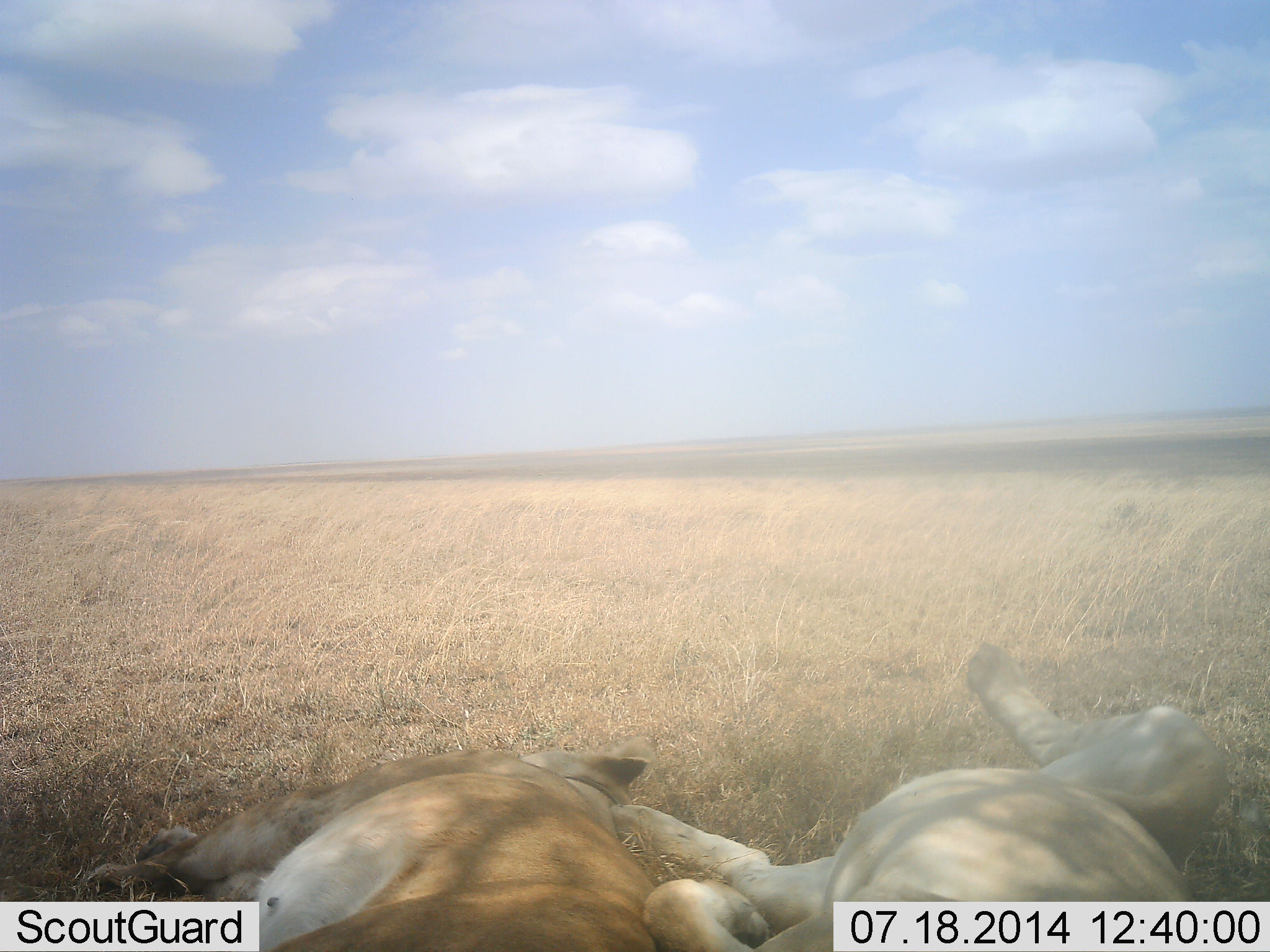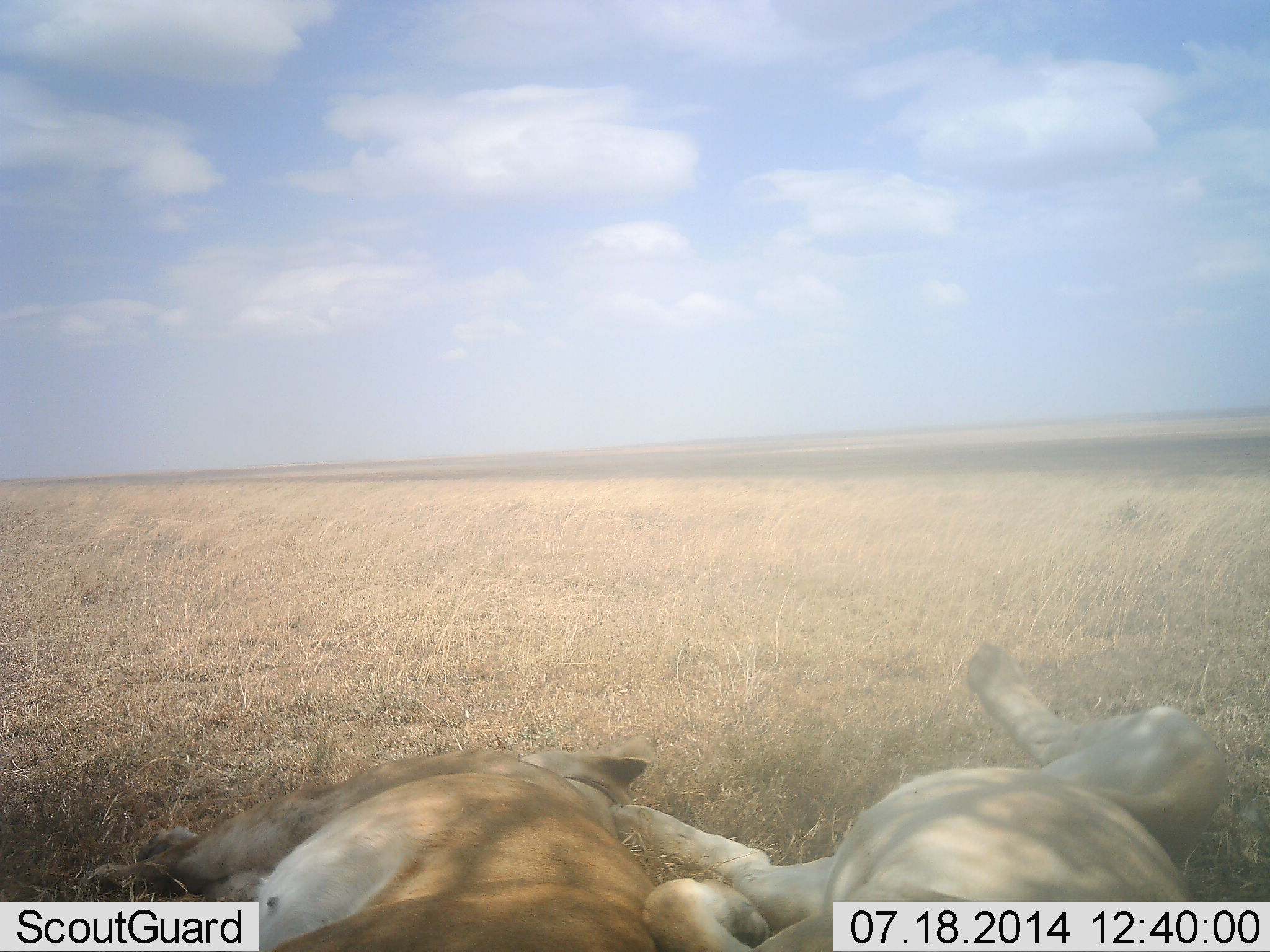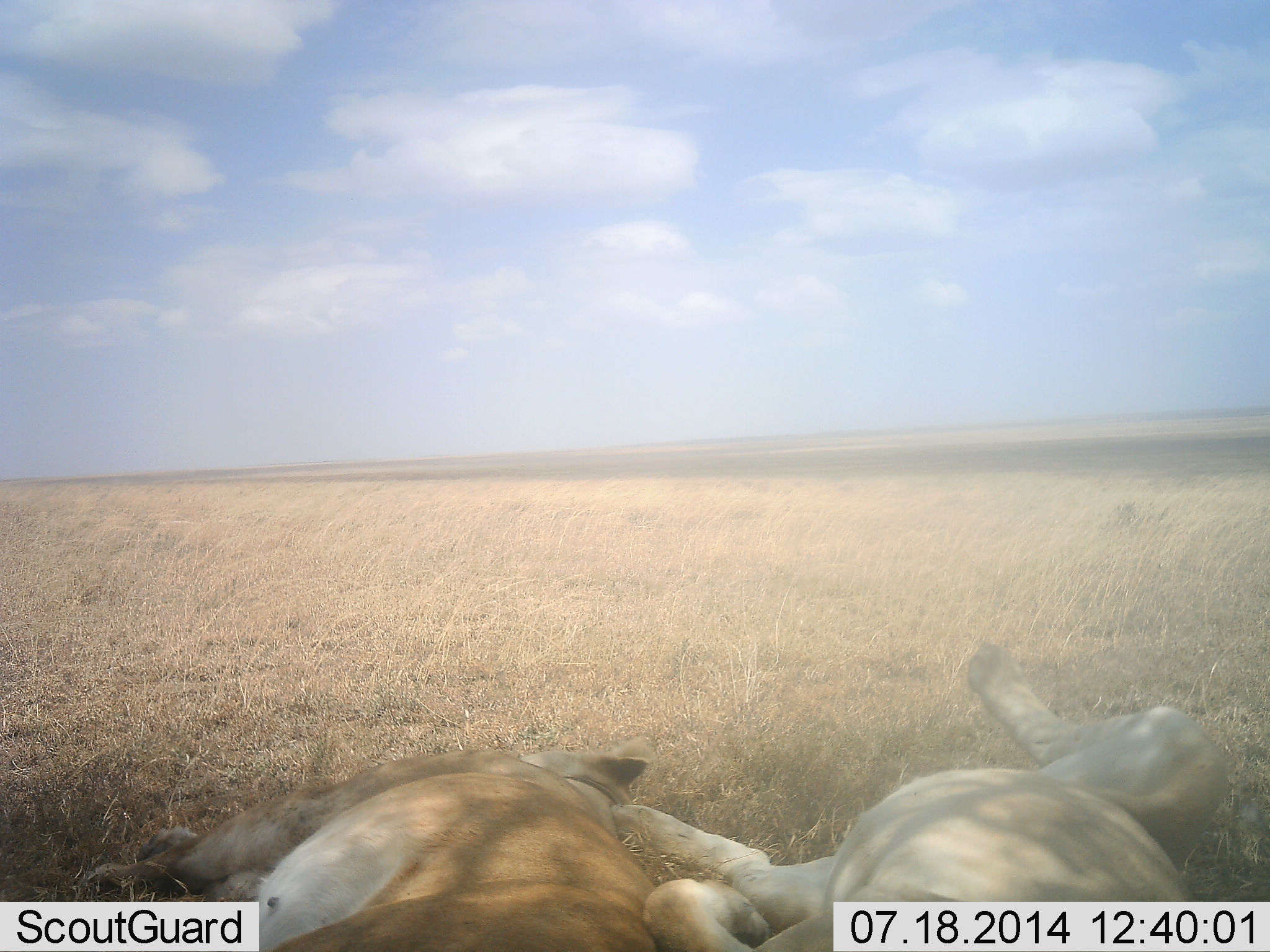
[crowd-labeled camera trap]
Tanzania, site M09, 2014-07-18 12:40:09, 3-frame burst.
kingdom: Animalia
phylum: Chordata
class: Mammalia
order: Carnivora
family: Felidae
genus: Panthera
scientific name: Panthera leo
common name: lion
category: lionfemale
Lionfemale (lion) (Panthera leo), count 2. Behavior (volunteer vote fractions): standing 0%, resting 100%, moving 0%, interacting 0%. Young present (vote fraction): 0%. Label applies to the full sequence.